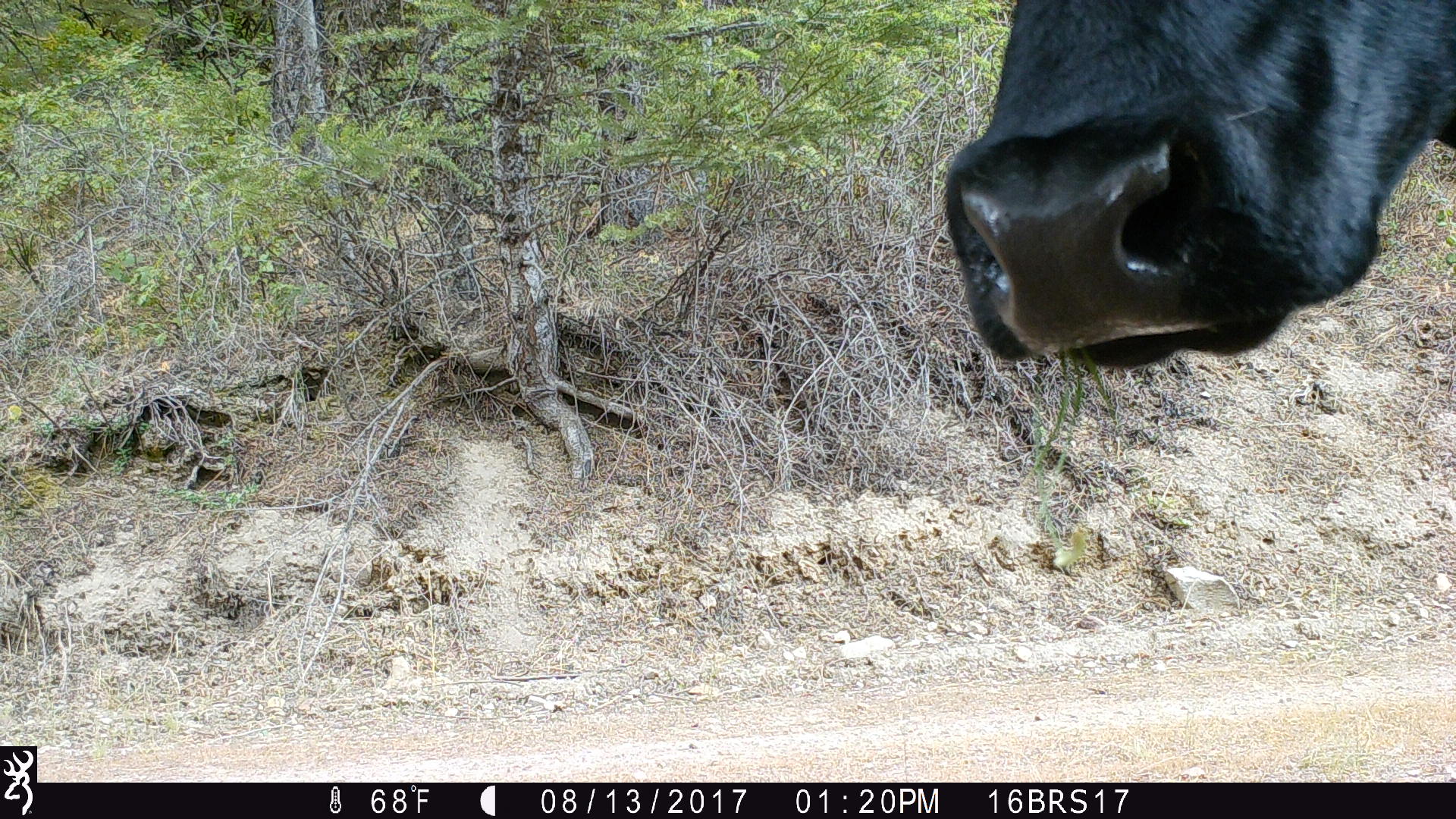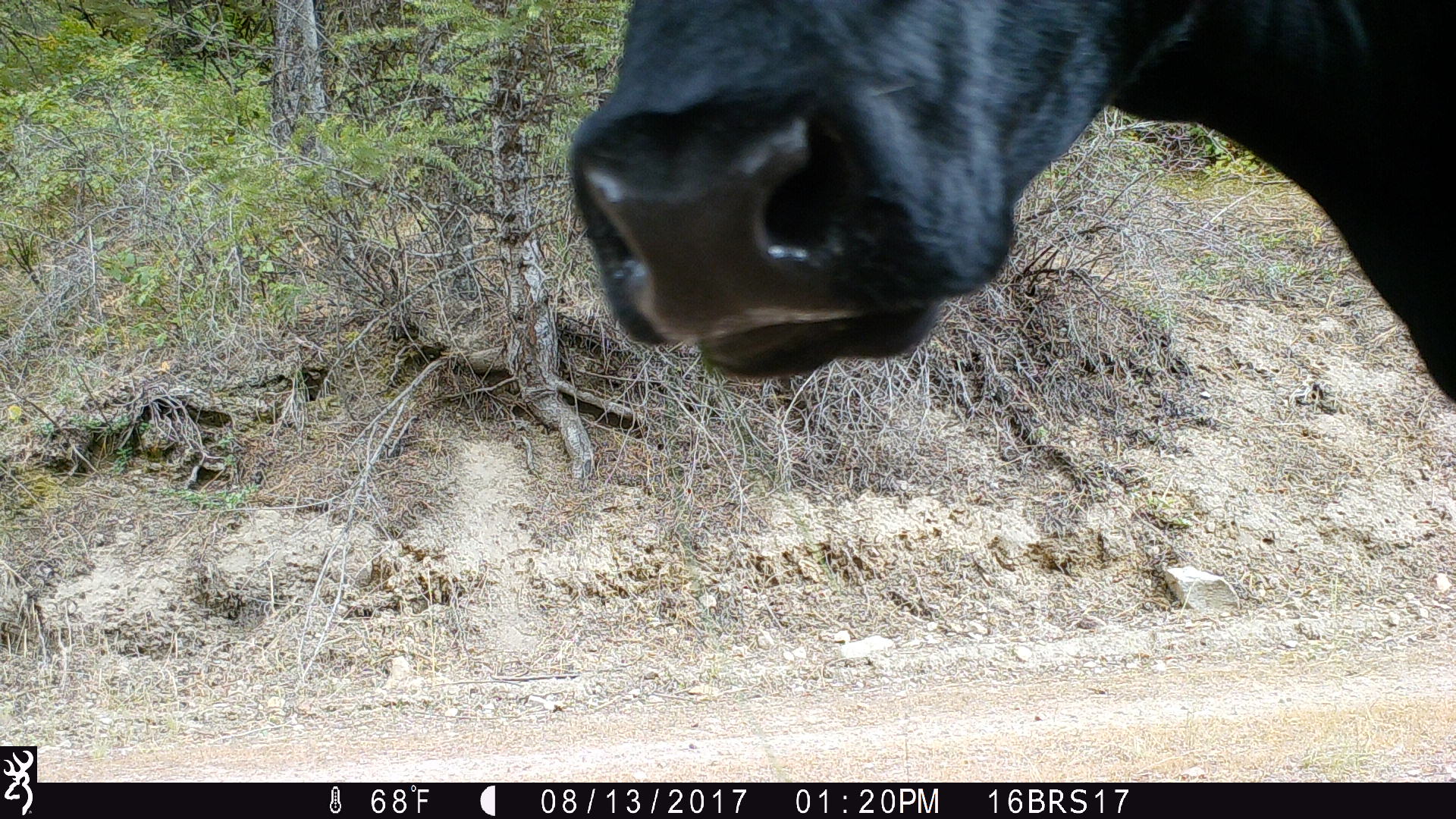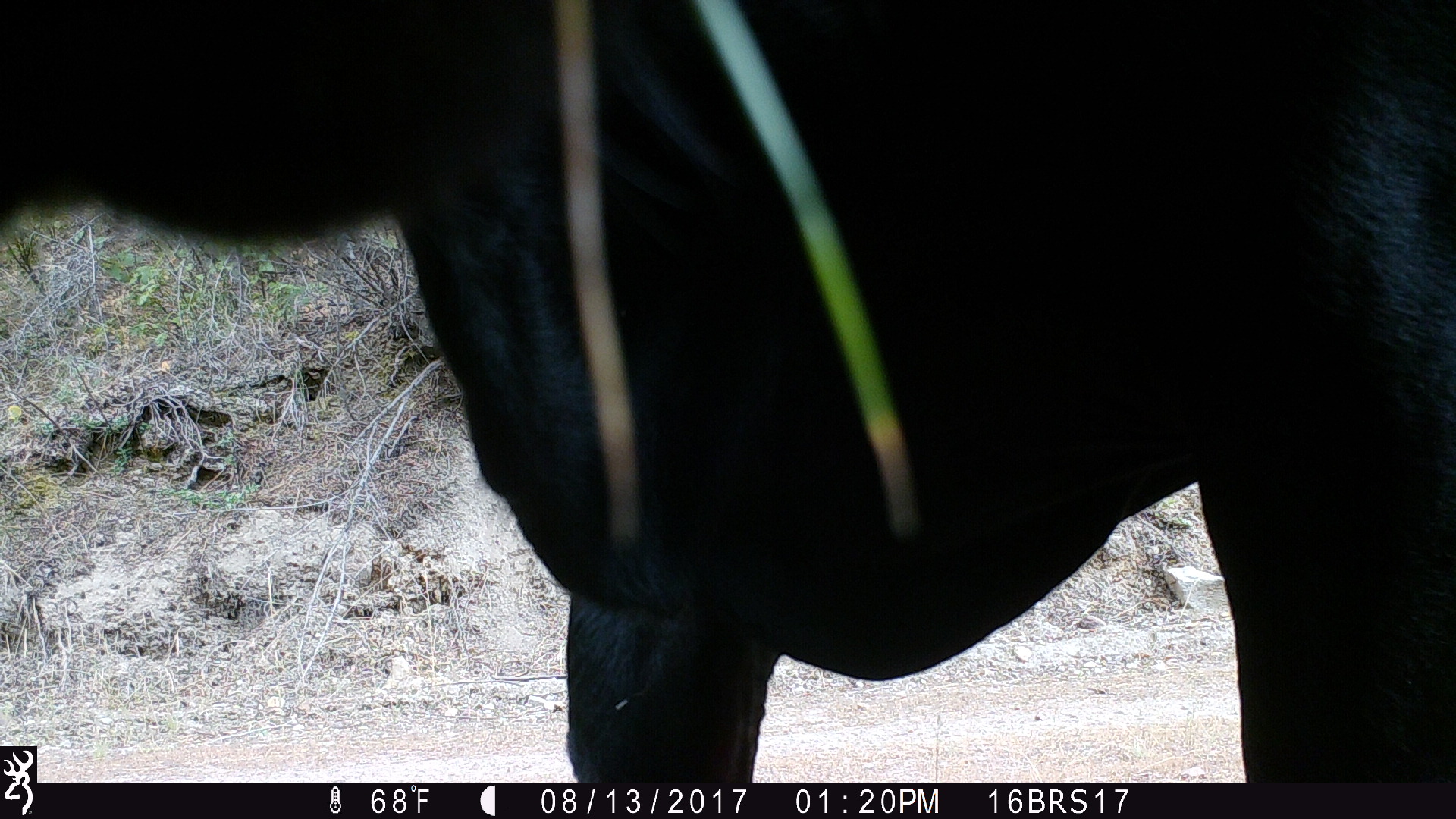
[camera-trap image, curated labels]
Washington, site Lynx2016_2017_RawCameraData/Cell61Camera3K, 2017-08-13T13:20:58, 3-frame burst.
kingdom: Animalia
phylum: Chordata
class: Mammalia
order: Artiodactyla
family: Bovidae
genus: Bos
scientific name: Bos taurus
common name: domestic cattle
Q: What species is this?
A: Domestic cattle (Bos taurus).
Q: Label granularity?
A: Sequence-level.